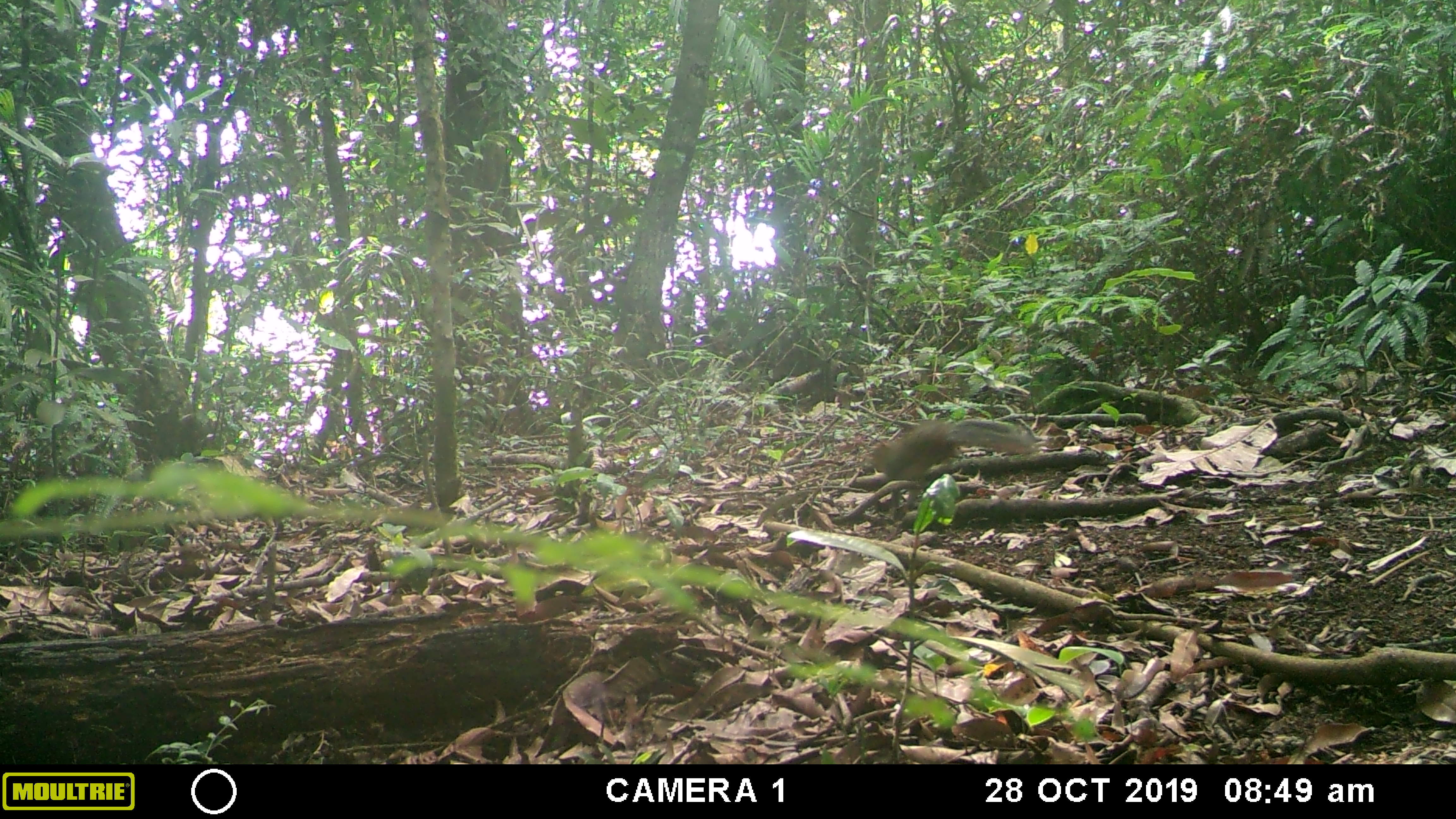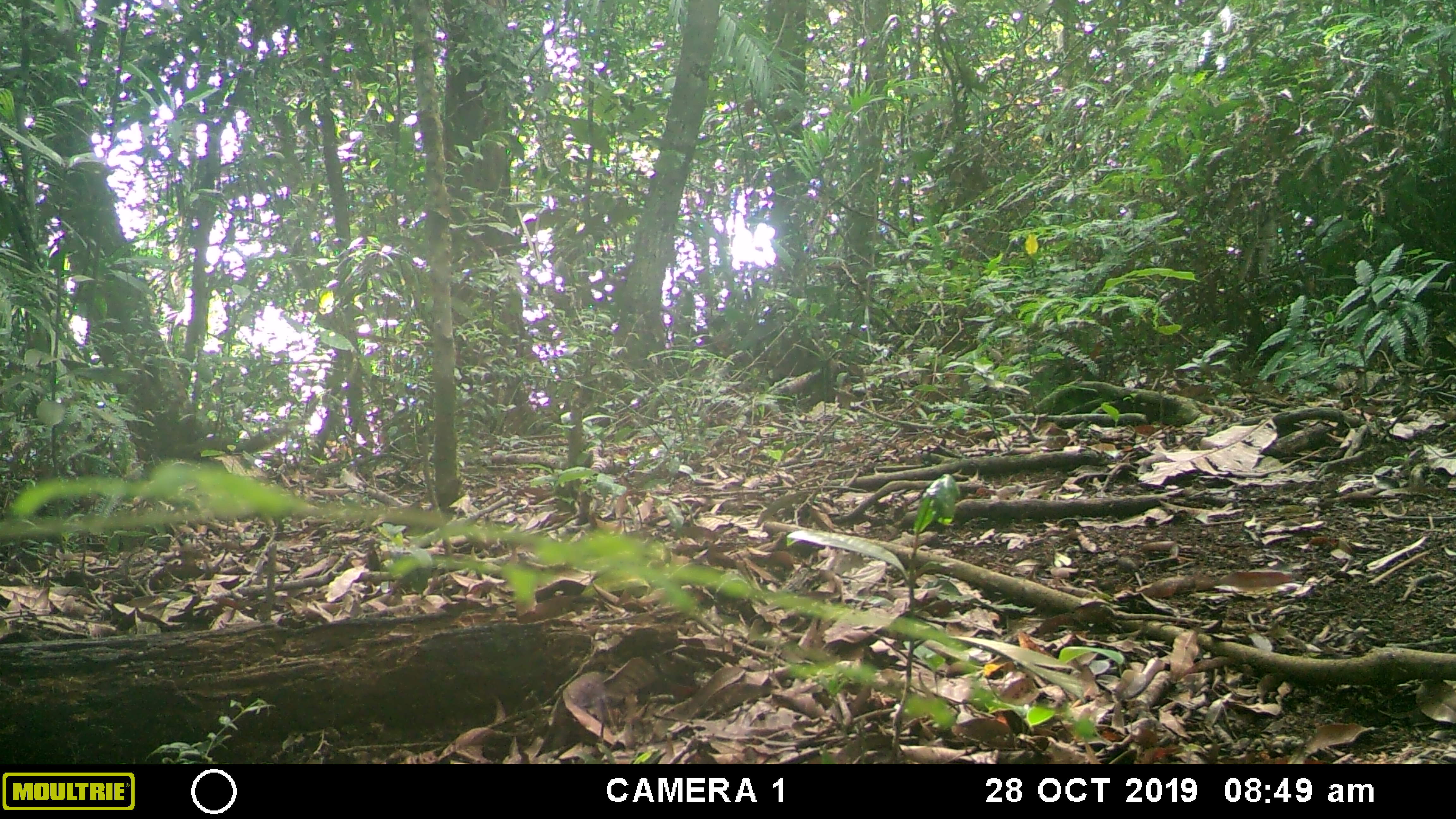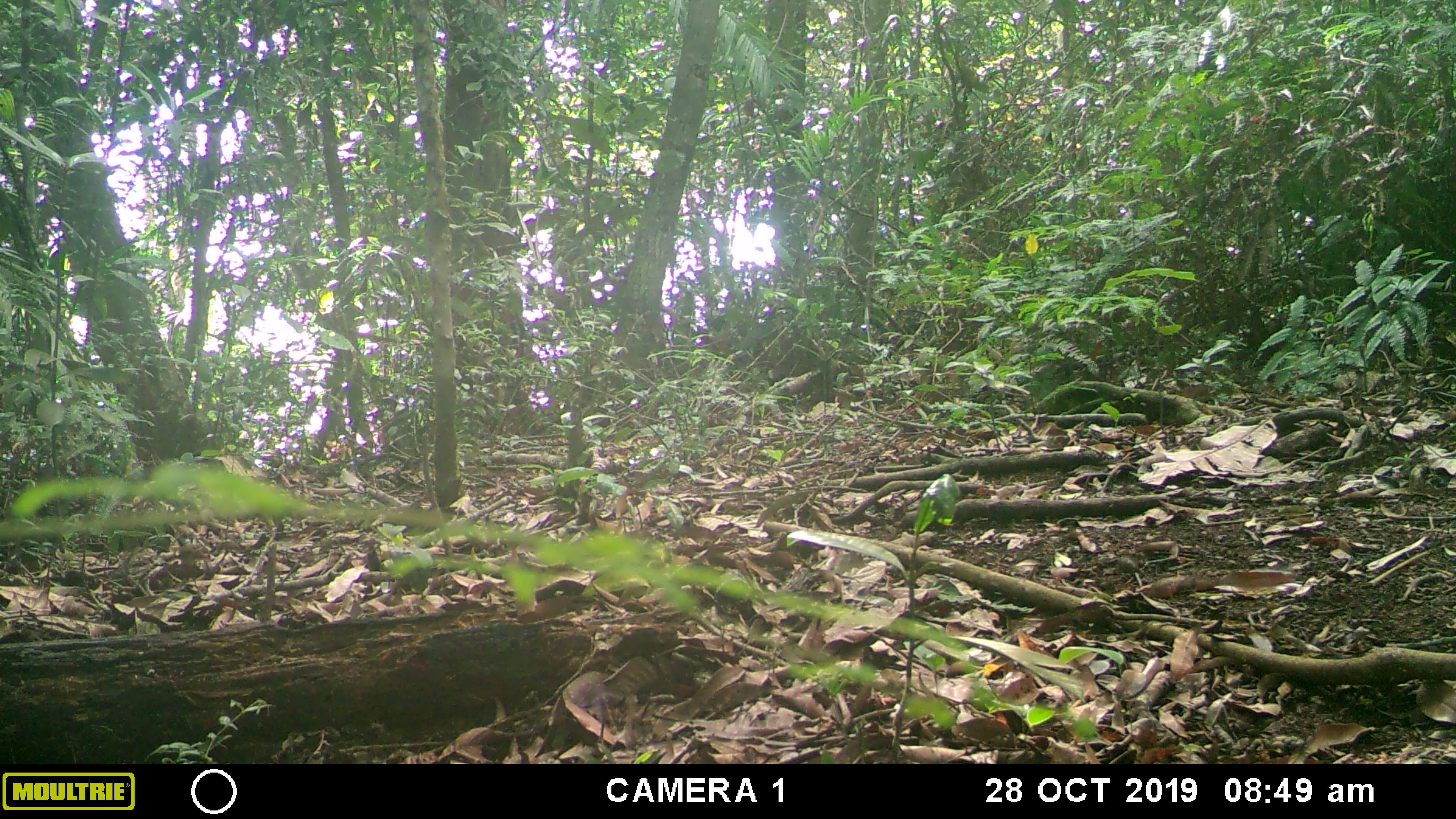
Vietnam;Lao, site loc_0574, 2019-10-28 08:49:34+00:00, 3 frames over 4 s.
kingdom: Animalia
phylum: Chordata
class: Mammalia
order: Rodentia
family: Sciuridae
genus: Dremomys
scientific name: Dremomys rufigenis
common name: red-cheeked squirrel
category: red cheeked squirrel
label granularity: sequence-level